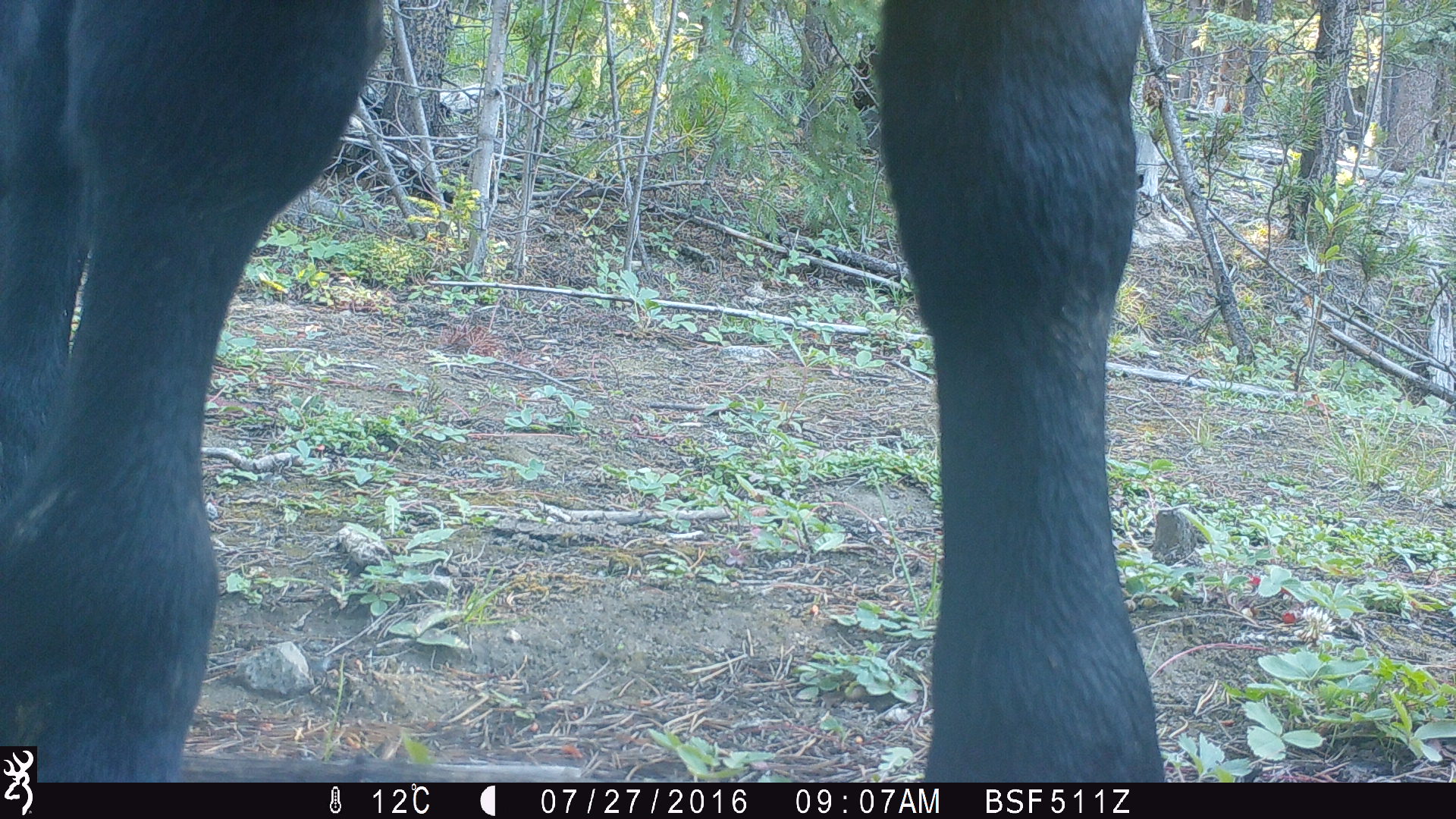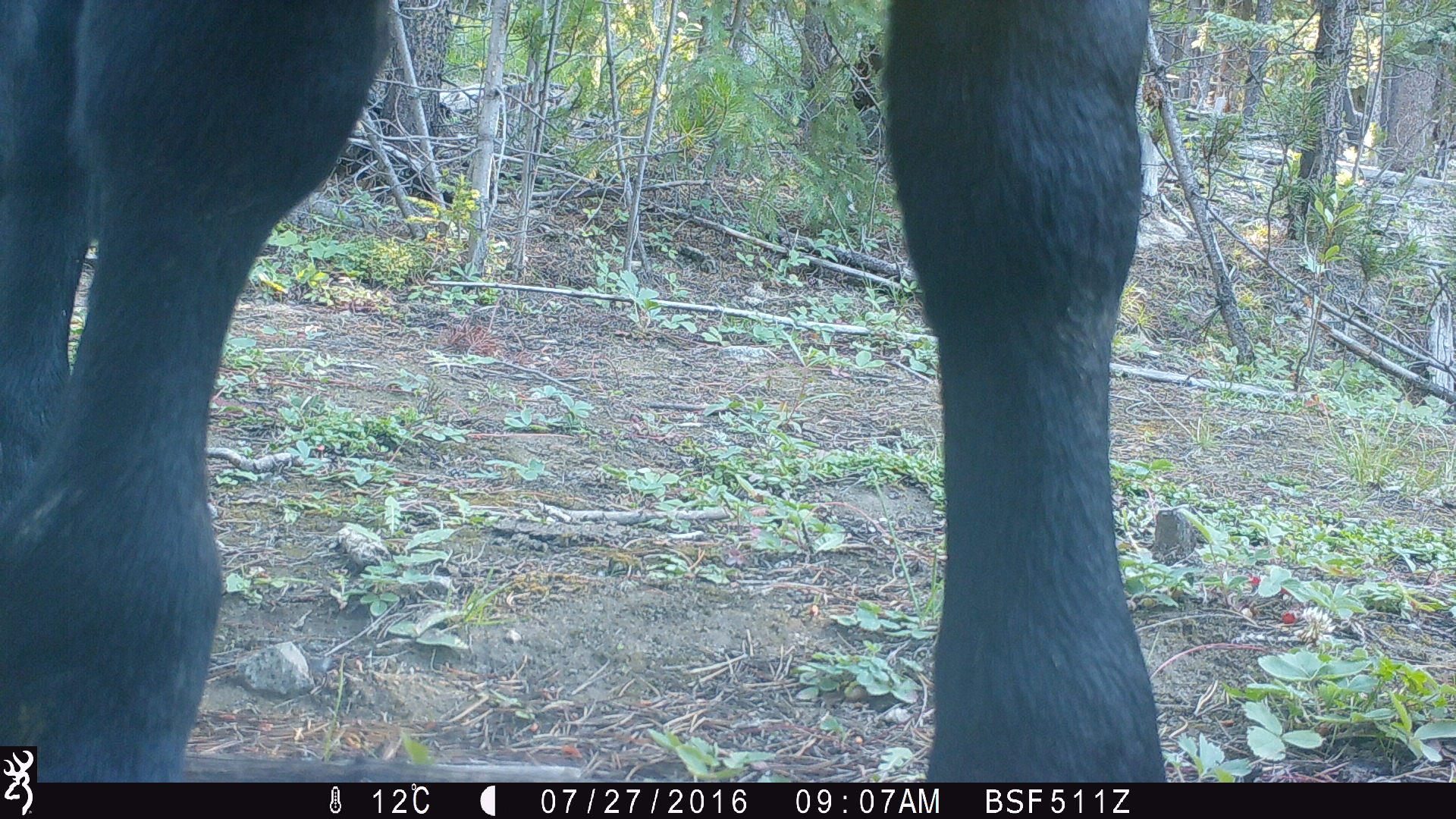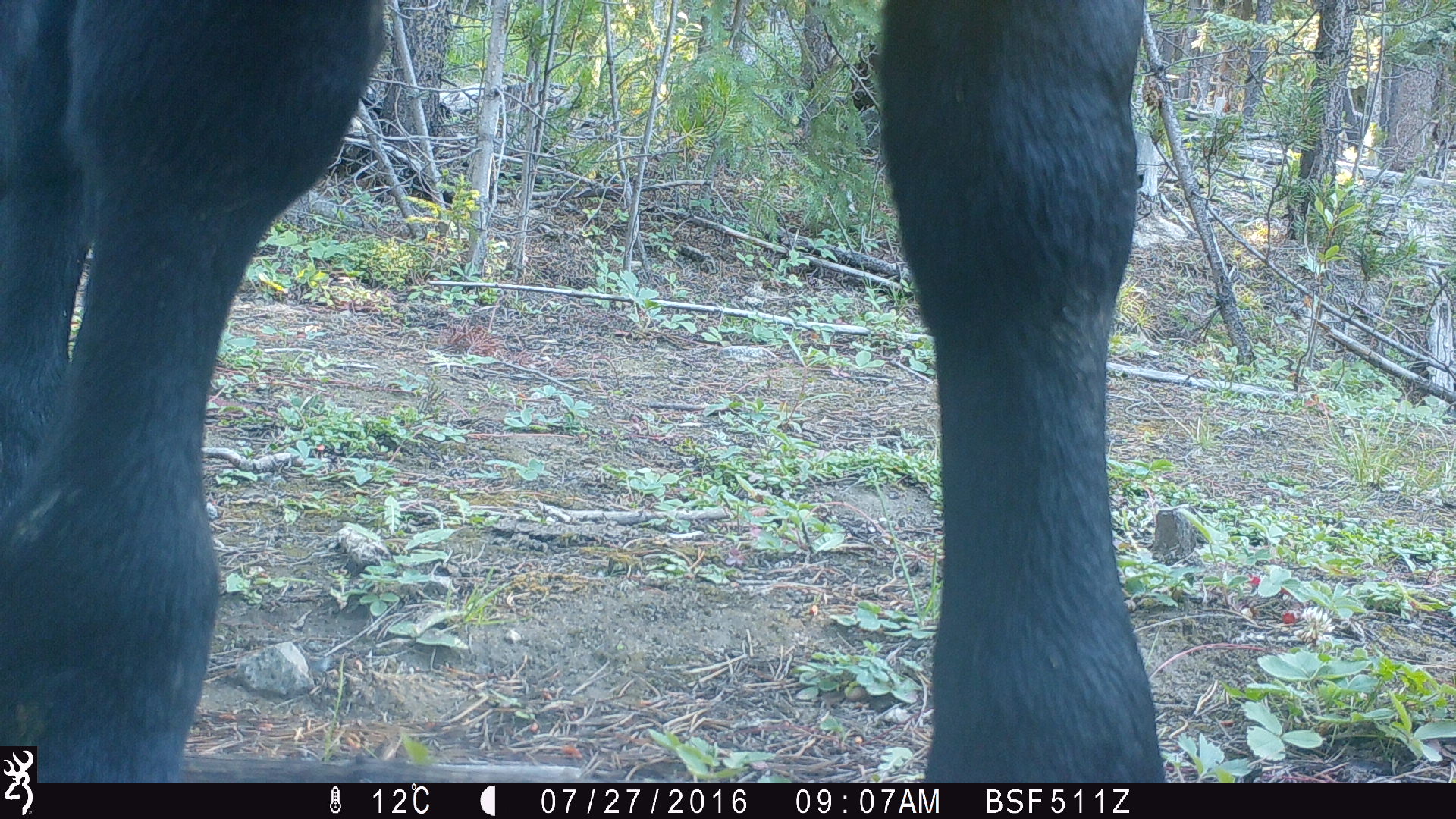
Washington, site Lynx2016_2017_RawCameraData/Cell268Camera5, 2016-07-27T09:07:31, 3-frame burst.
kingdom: Animalia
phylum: Chordata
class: Mammalia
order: Artiodactyla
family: Bovidae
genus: Bos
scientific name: Bos taurus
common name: domestic cattle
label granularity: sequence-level